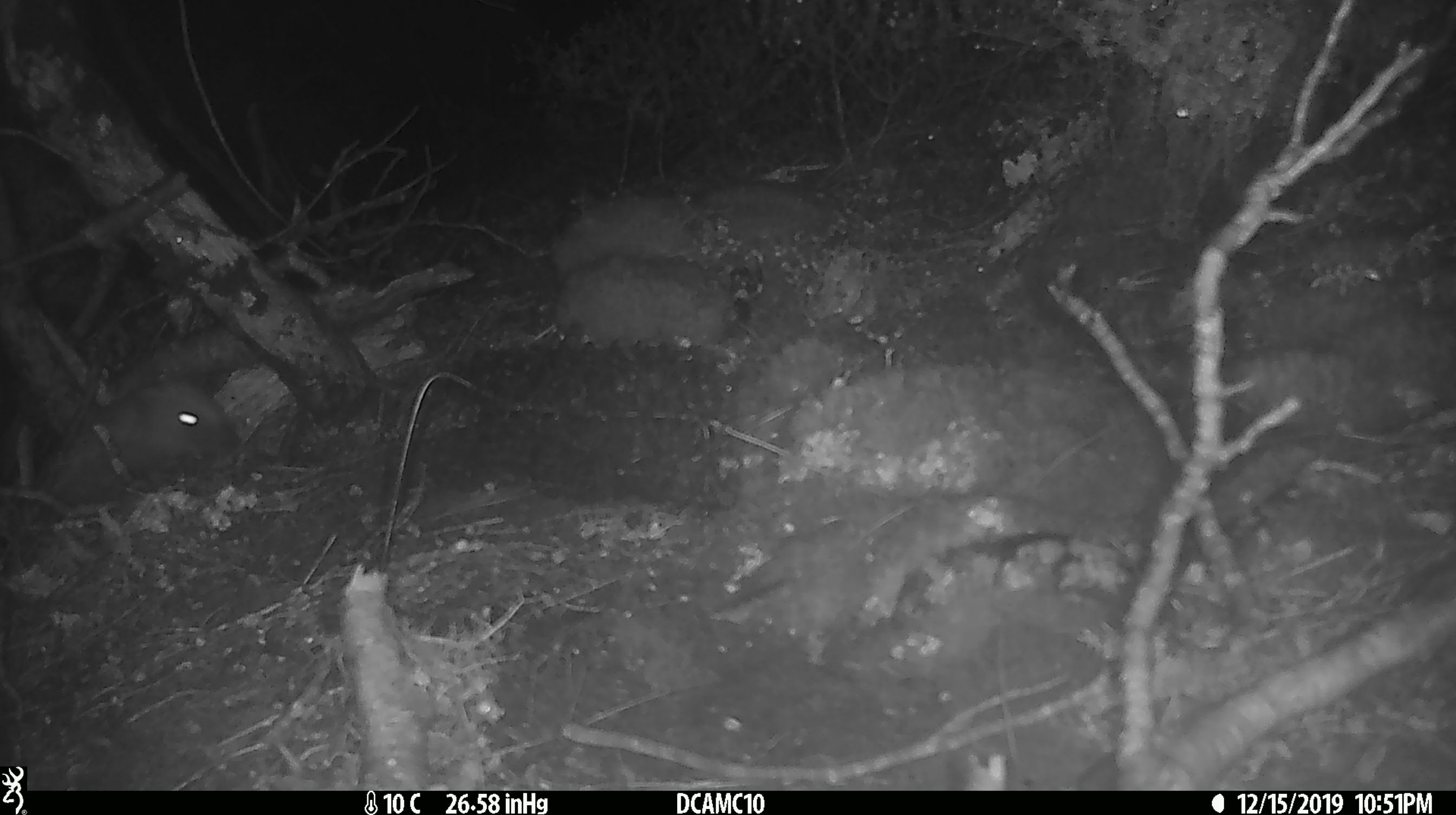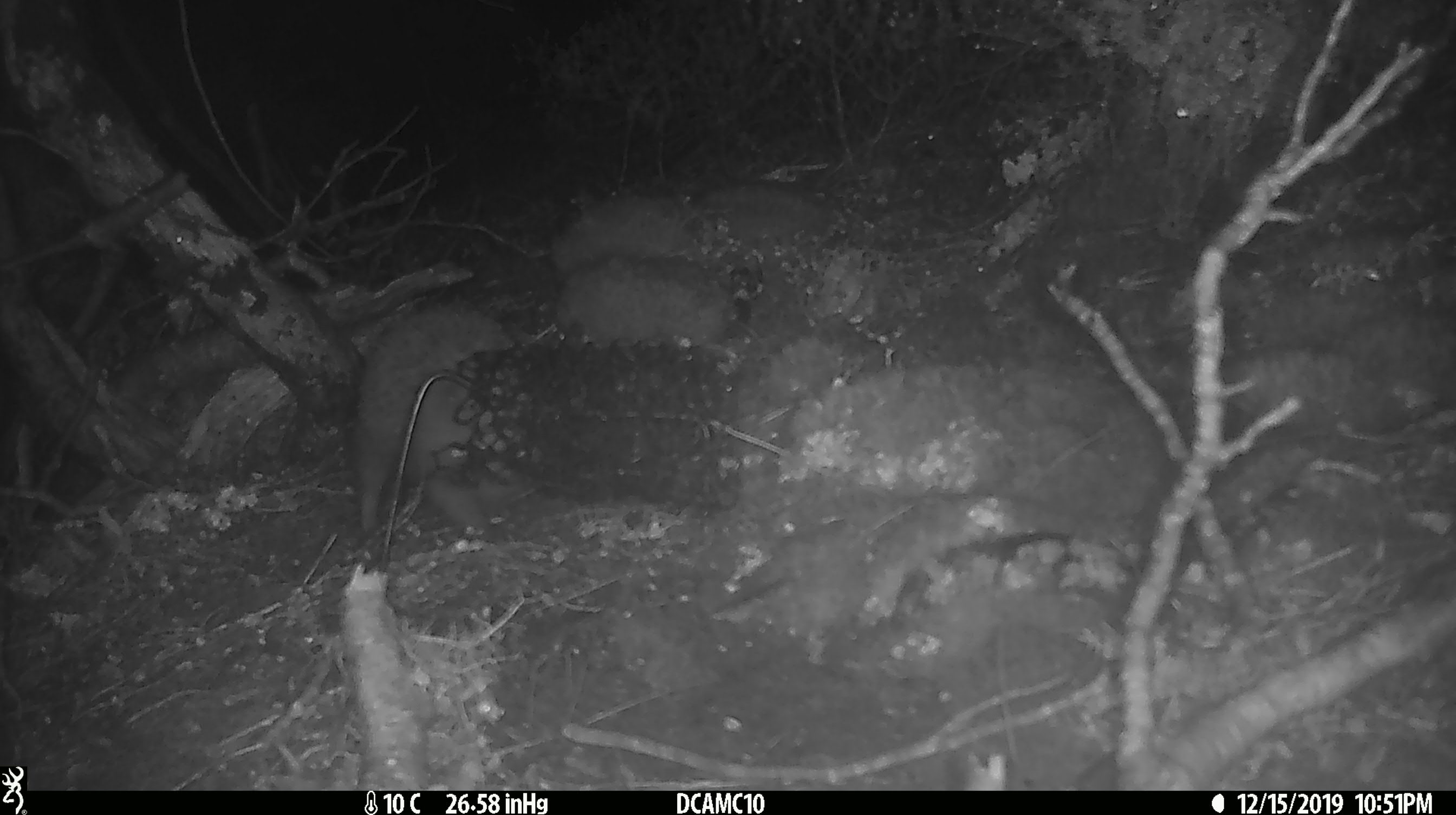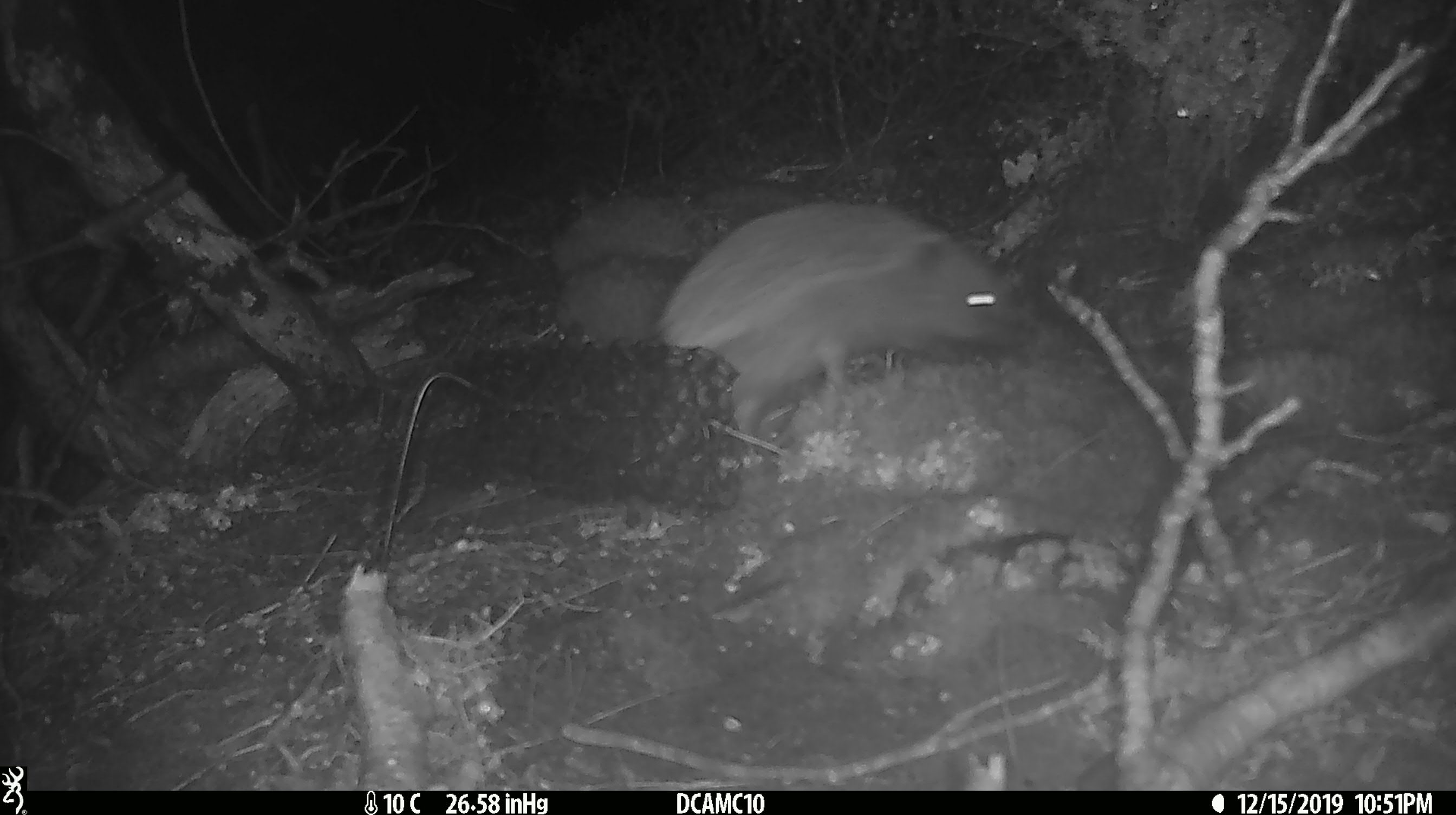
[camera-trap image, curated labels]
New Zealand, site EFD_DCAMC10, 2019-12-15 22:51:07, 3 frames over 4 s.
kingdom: Animalia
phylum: Chordata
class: Mammalia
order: Eulipotyphla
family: Erinaceidae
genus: Erinaceus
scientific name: Erinaceus europaeus europaeus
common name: european hedgehog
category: hedgehog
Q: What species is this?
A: Hedgehog (european hedgehog) (Erinaceus europaeus europaeus).